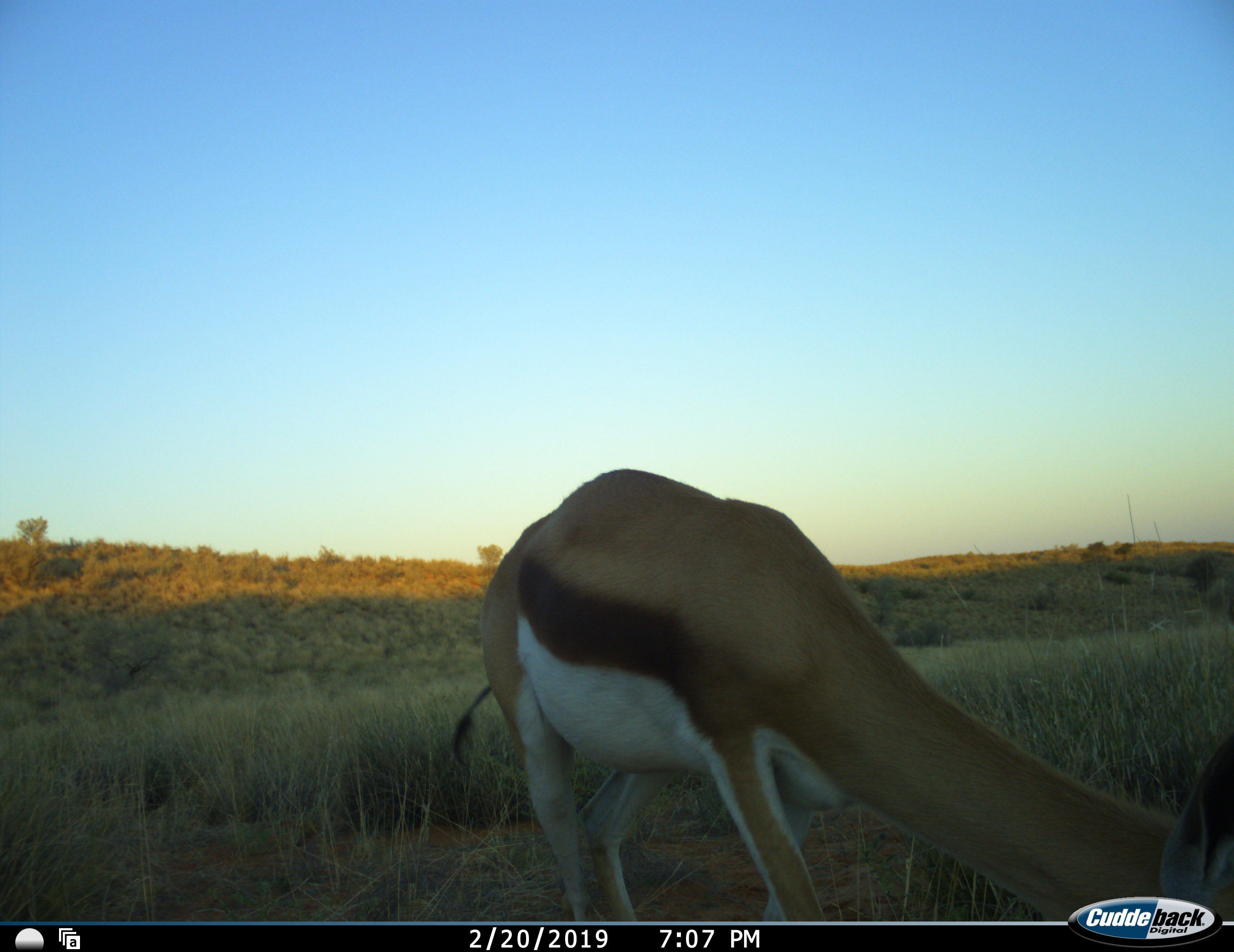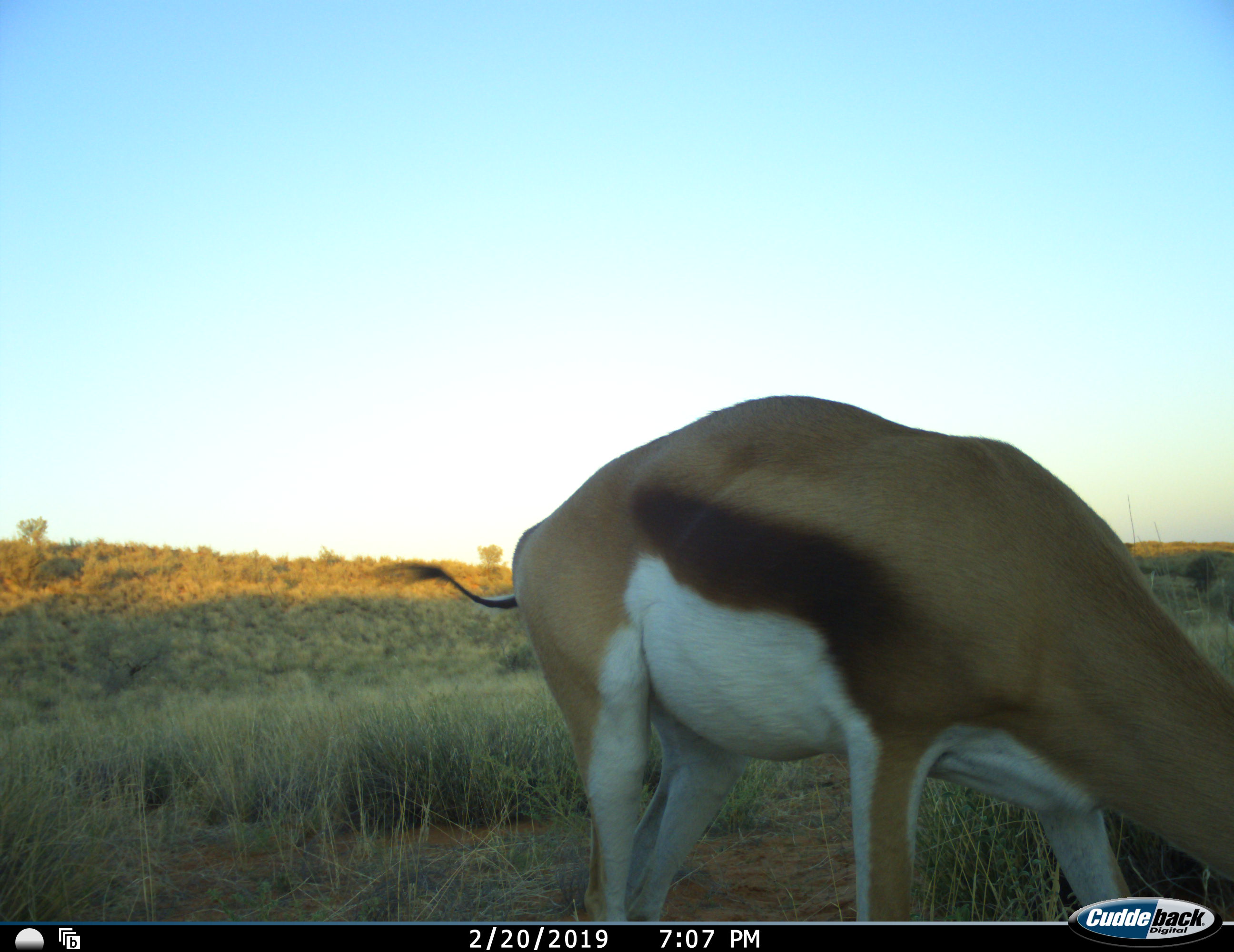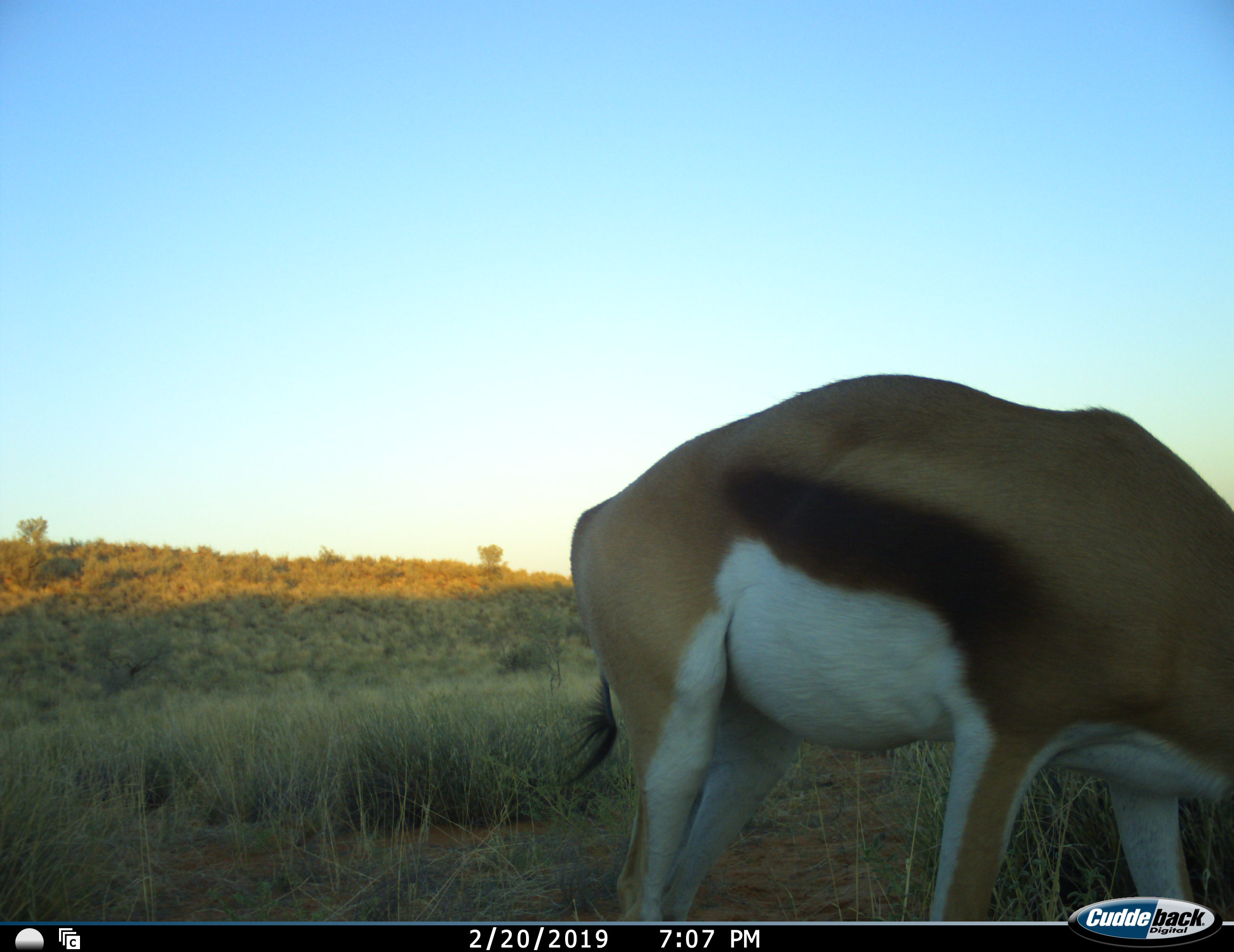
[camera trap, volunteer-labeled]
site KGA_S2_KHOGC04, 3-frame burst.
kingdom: Animalia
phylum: Chordata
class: Mammalia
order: Artiodactyla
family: Bovidae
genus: Antidorcas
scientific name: Antidorcas marsupialis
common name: springbok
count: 1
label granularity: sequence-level